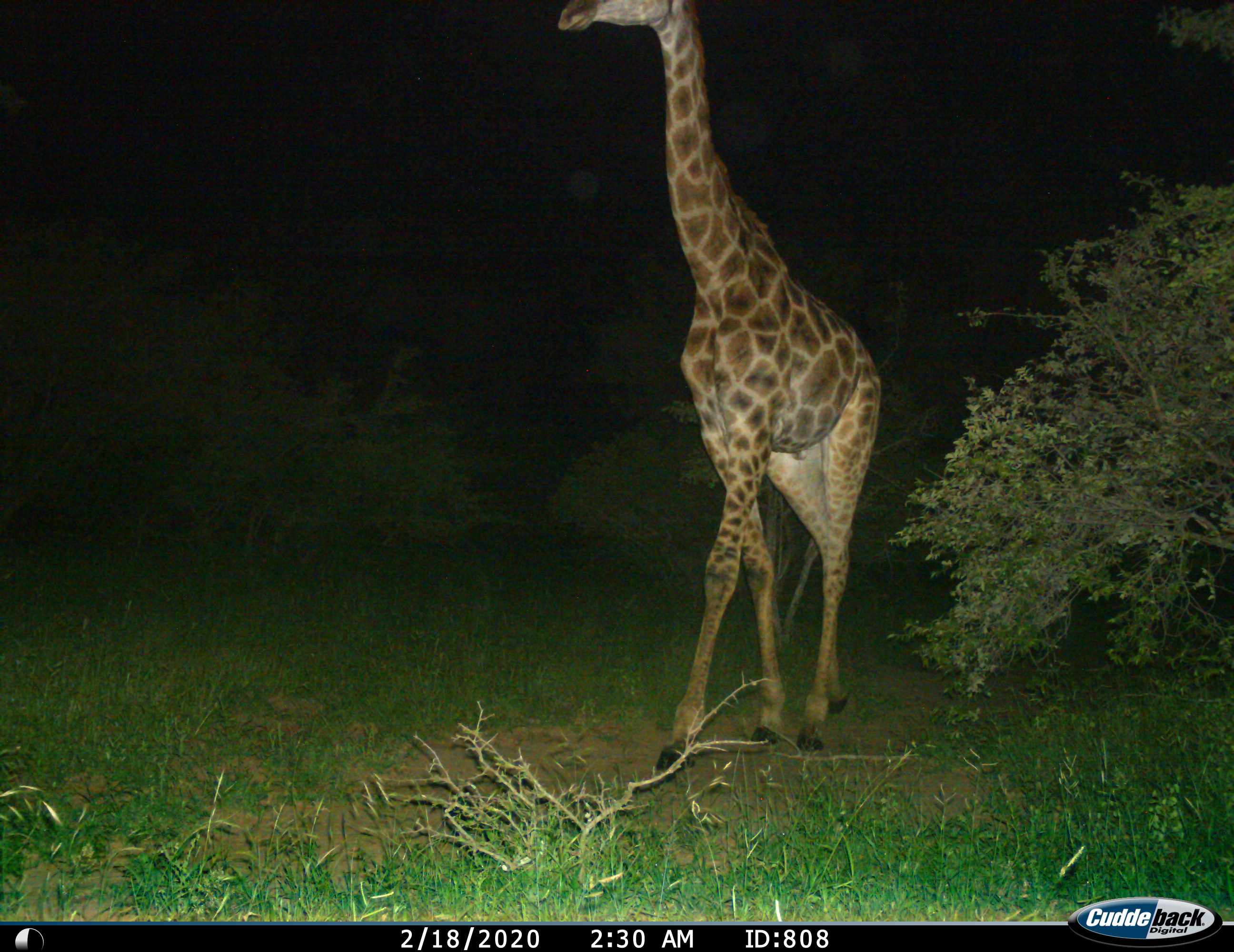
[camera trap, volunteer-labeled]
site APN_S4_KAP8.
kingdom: Animalia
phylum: Chordata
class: Mammalia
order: Artiodactyla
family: Giraffidae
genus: Giraffa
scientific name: Giraffa camelopardalis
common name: giraffe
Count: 1.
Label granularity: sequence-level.